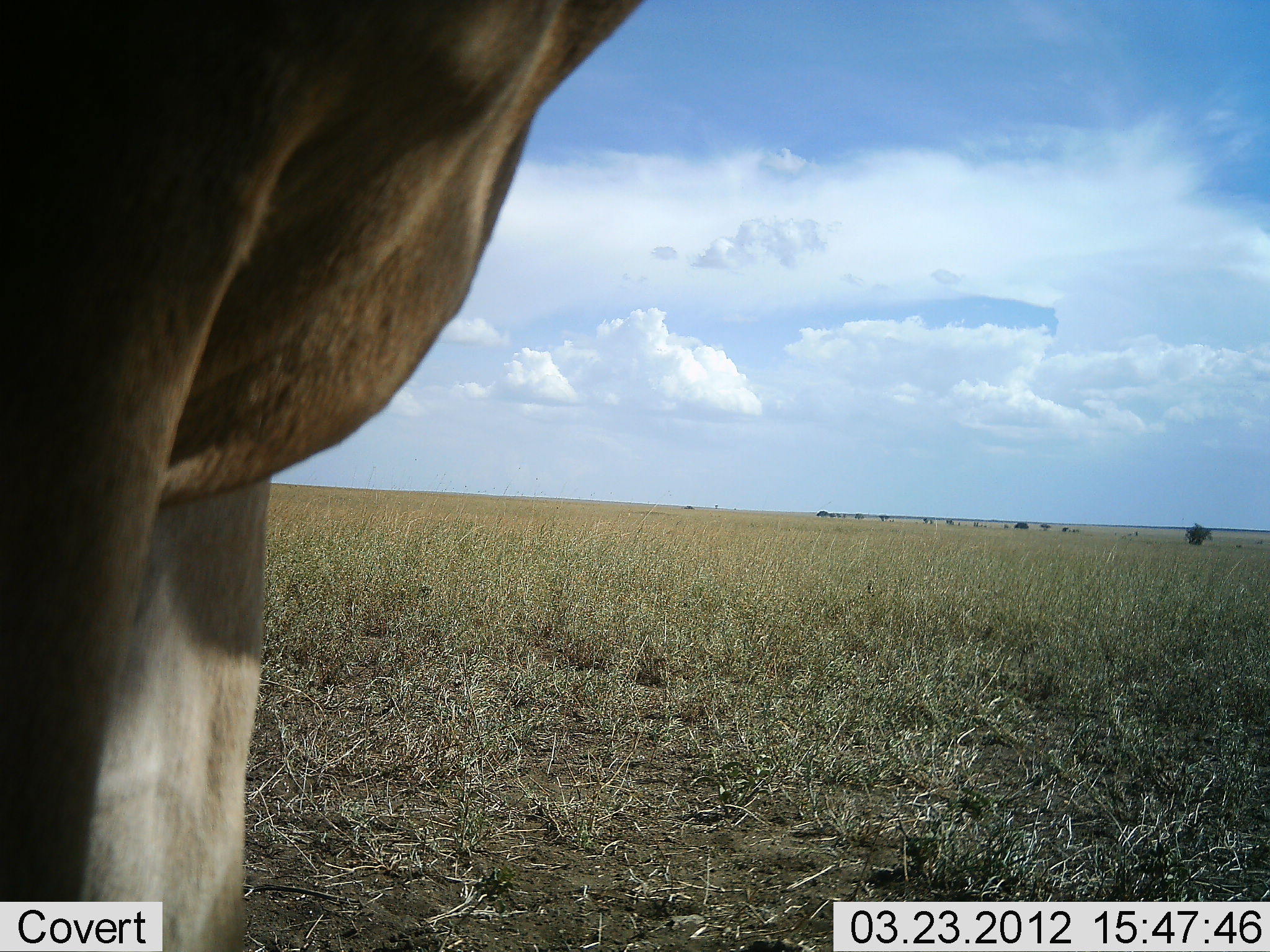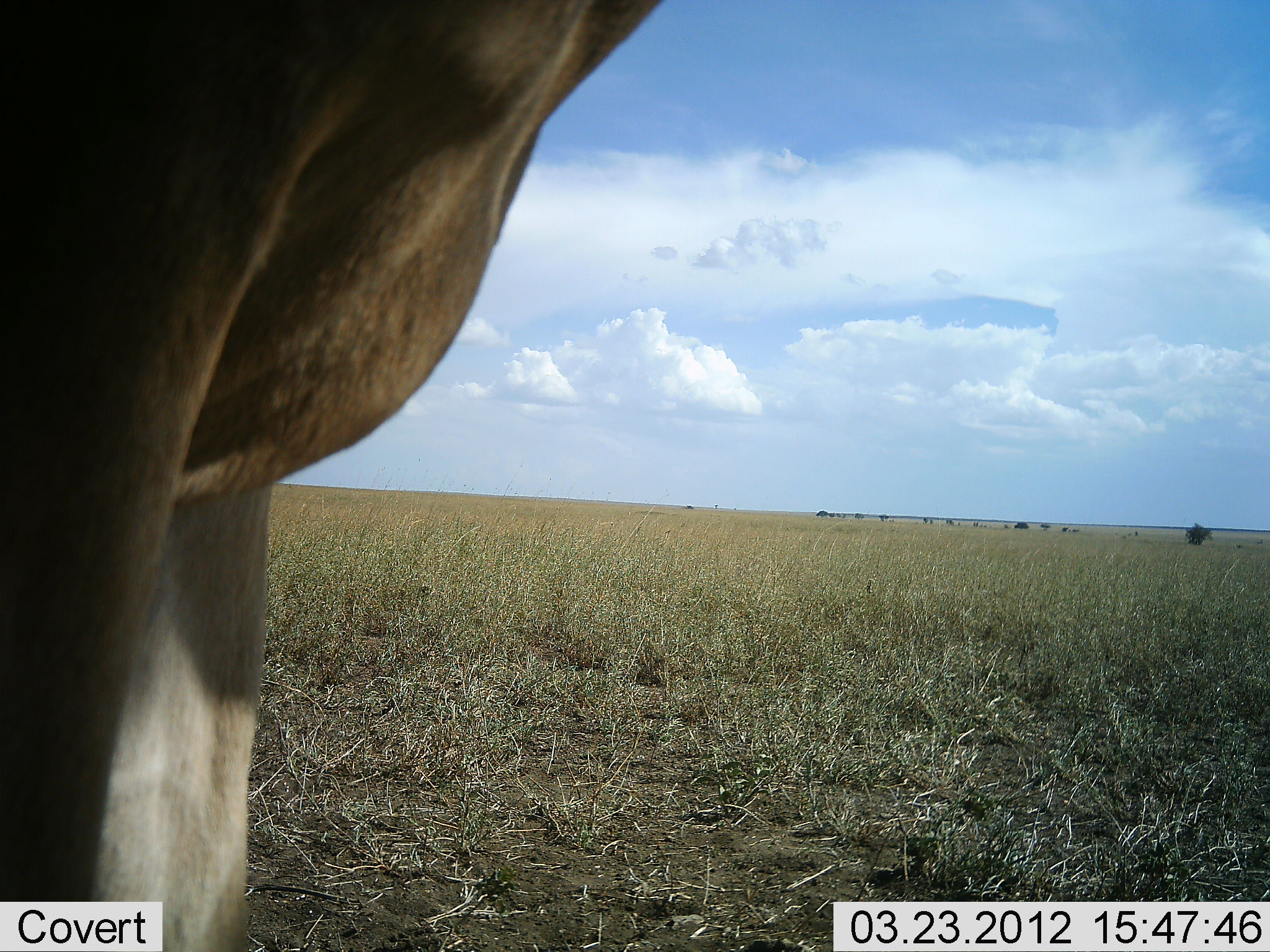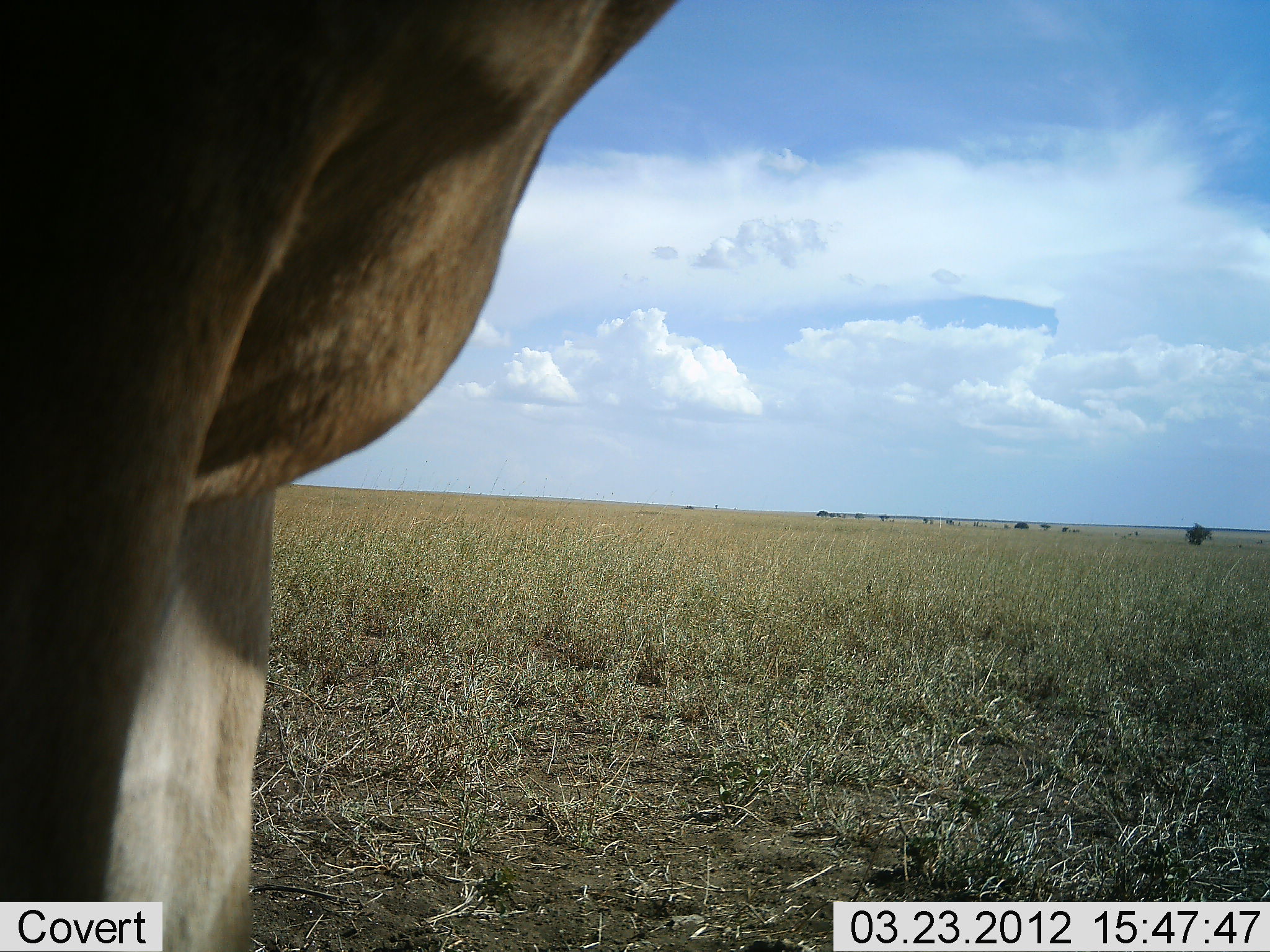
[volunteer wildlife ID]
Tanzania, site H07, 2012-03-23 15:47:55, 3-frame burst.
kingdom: Animalia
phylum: Chordata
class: Mammalia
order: Artiodactyla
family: Bovidae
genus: Alcelaphus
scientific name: Alcelaphus buselaphus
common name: hartebeest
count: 1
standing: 100%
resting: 0%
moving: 0%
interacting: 0%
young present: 0%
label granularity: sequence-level